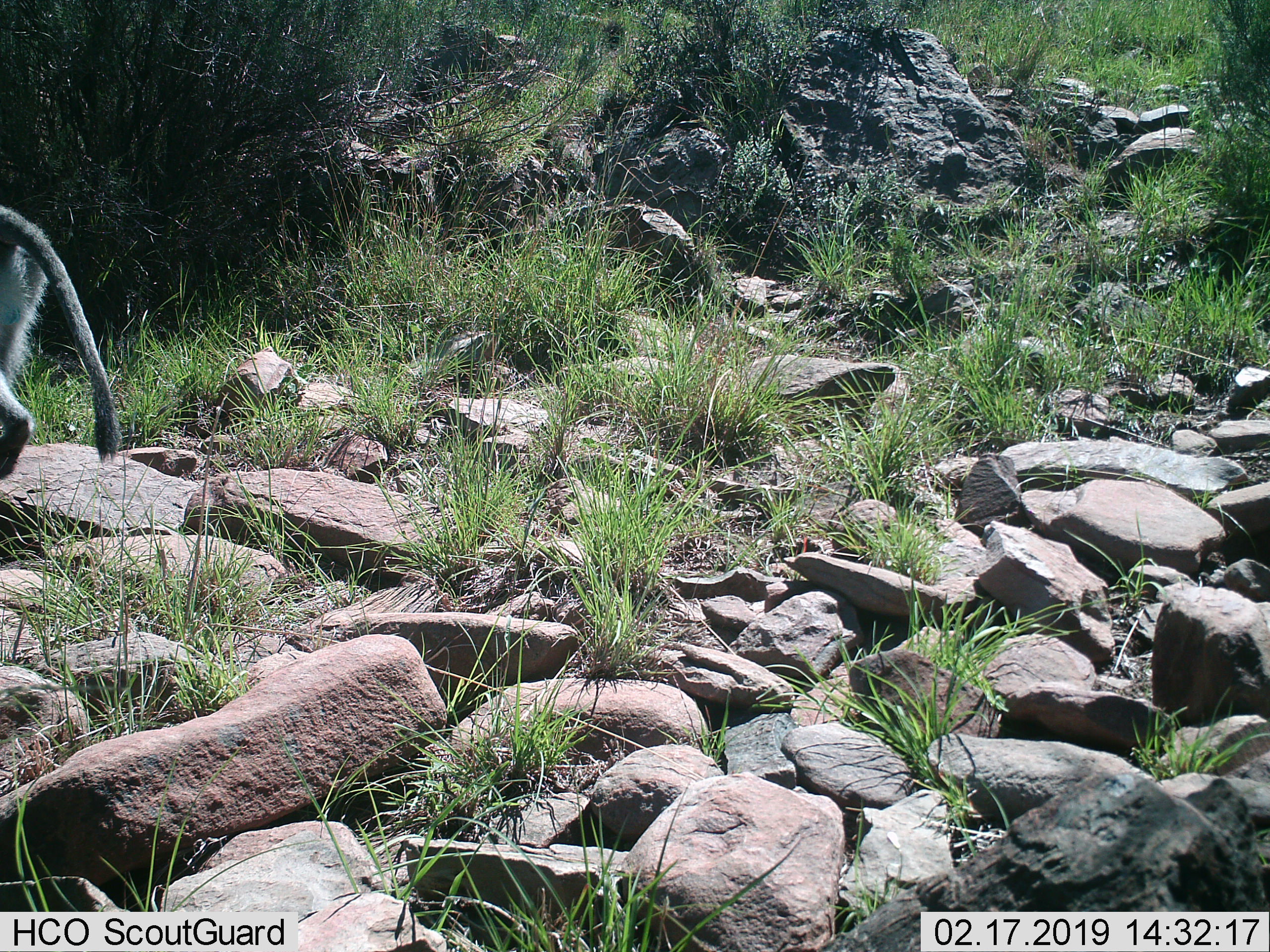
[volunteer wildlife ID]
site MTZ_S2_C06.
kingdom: Animalia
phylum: Chordata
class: Mammalia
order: Primates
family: Cercopithecidae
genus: Chlorocebus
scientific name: Chlorocebus pygerythrus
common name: vervet monkey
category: monkeyvervet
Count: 1.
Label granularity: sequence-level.